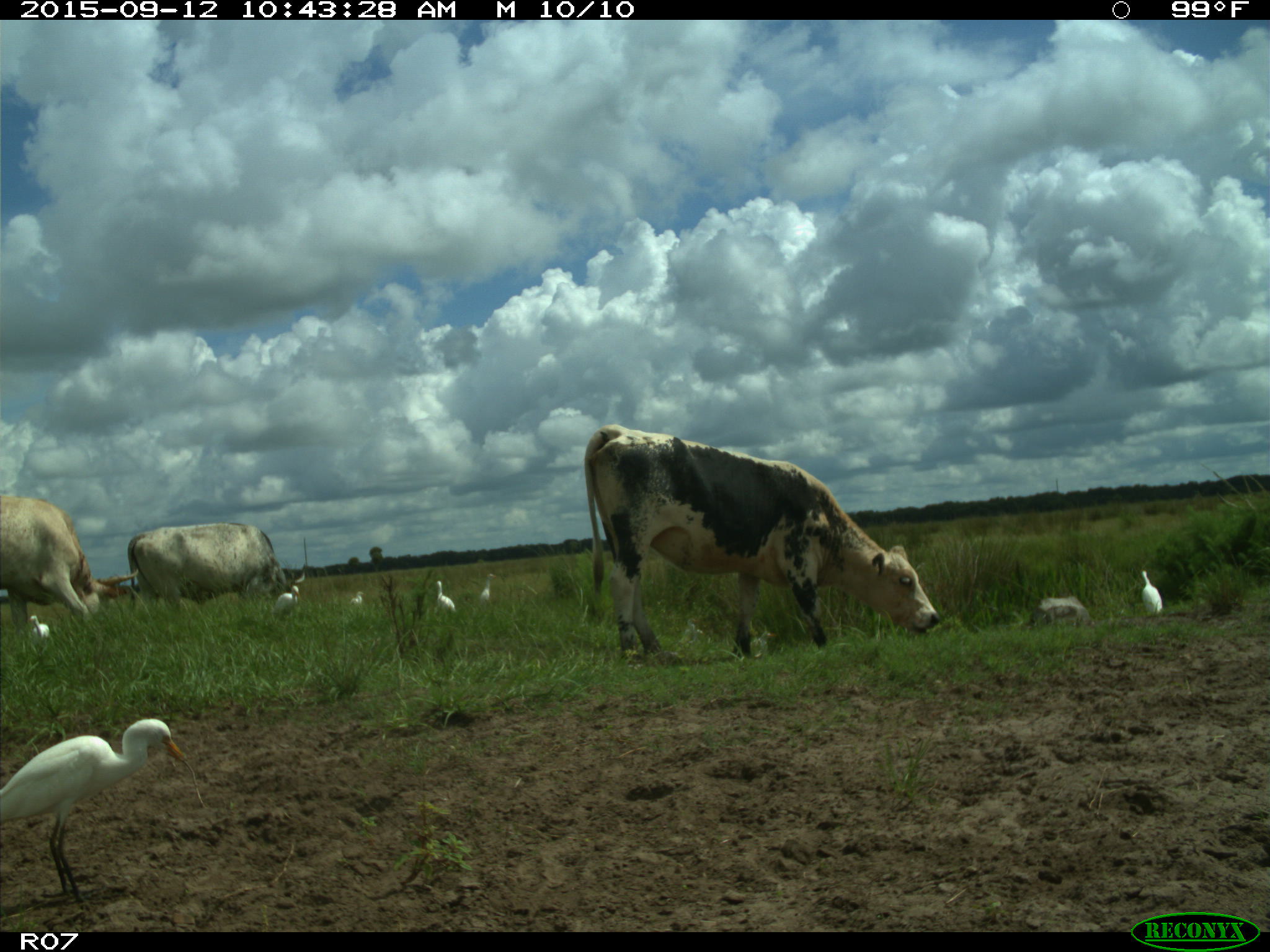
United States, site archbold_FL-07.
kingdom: Animalia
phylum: Chordata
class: Mammalia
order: Artiodactyla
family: Bovidae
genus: Bos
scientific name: Bos taurus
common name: domestic cow